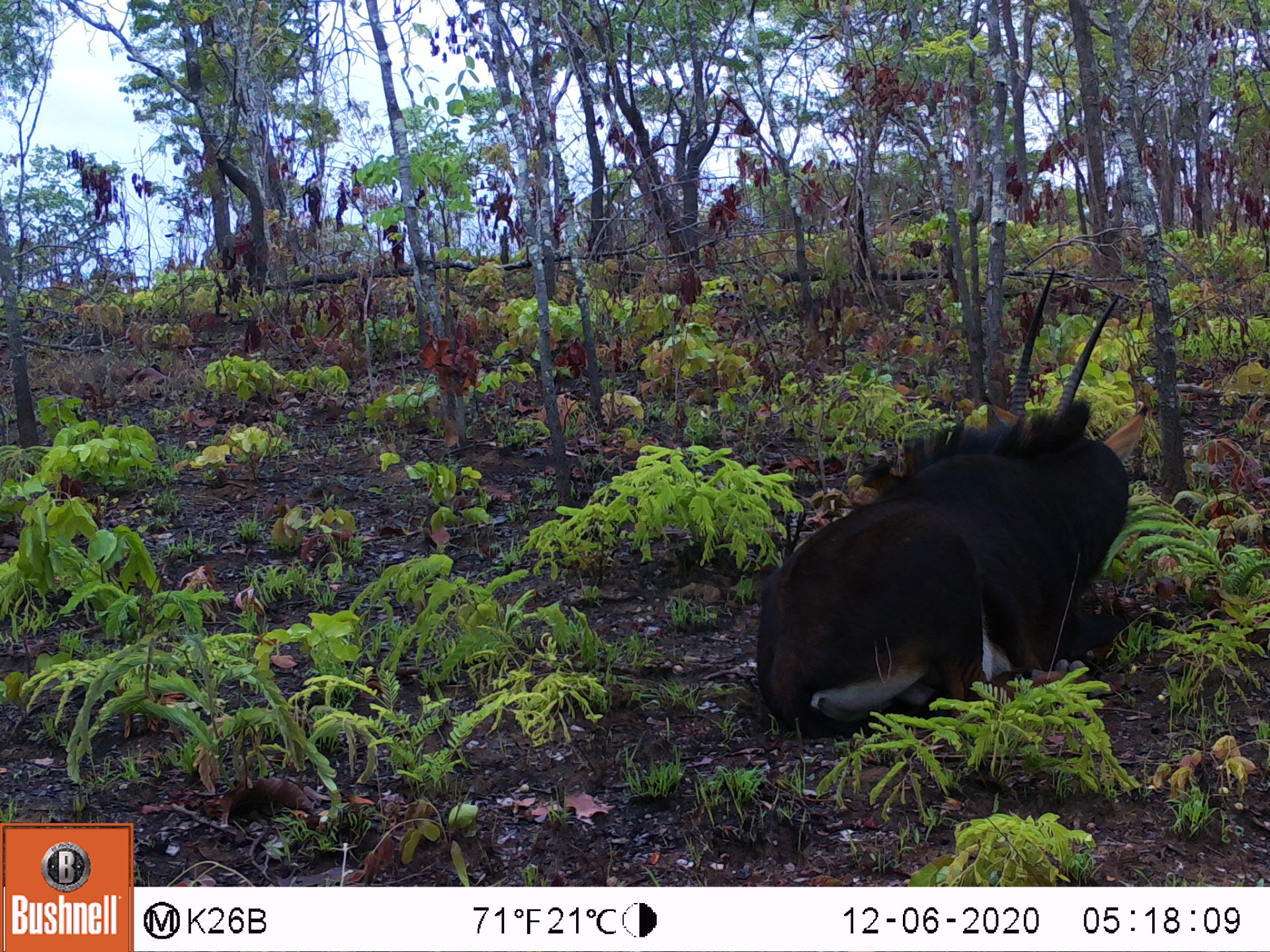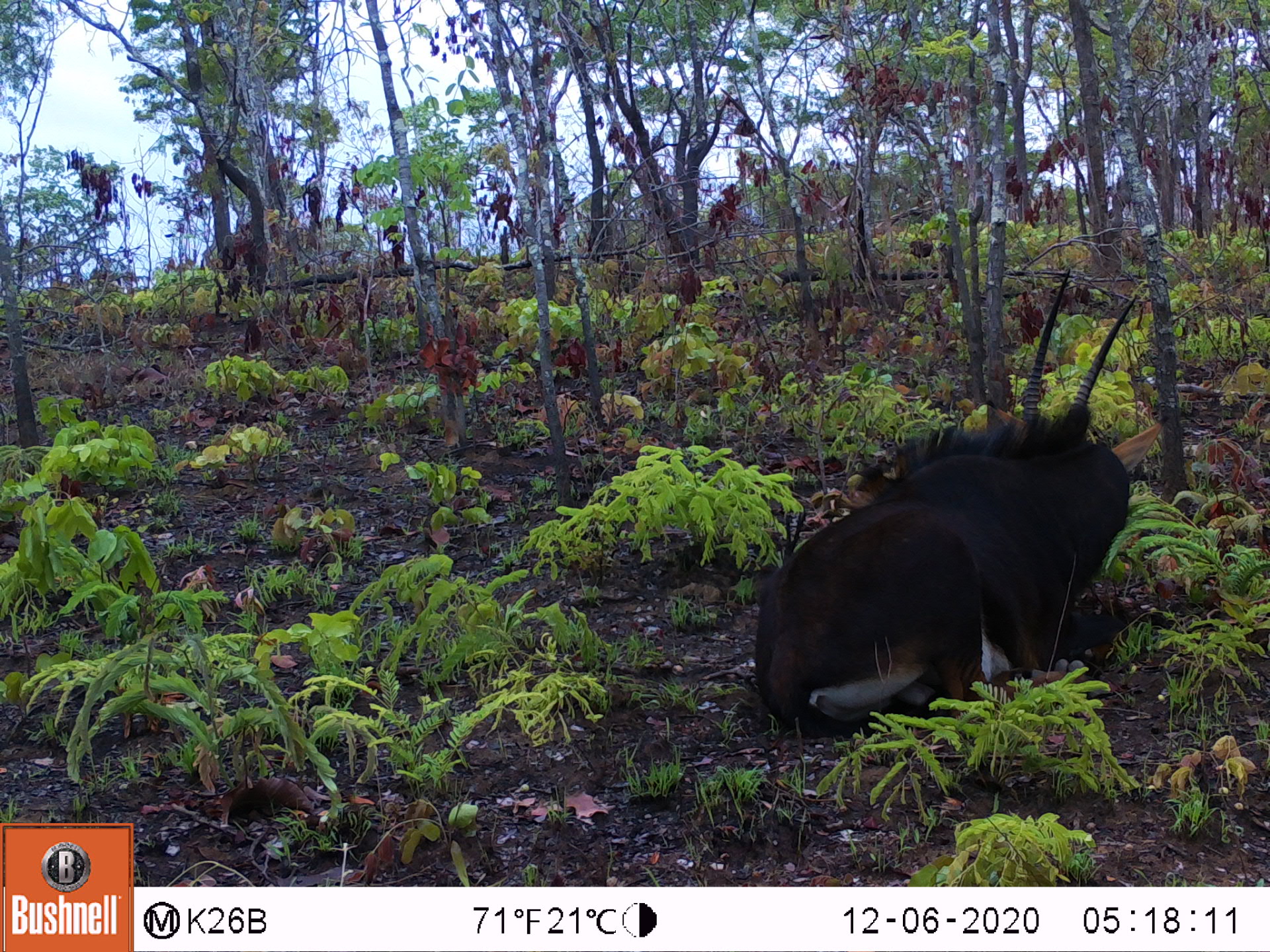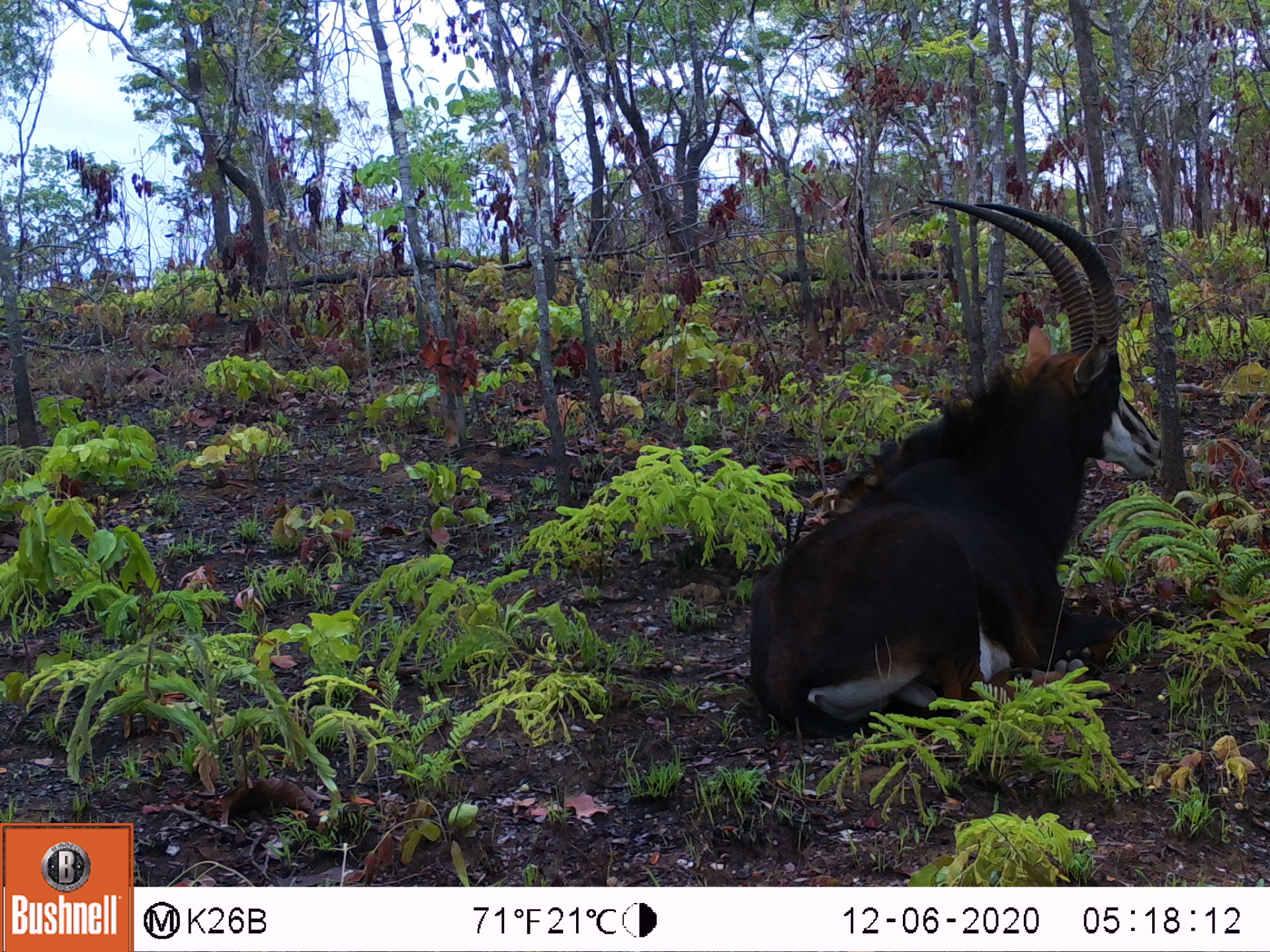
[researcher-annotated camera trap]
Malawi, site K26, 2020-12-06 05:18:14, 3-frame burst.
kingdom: Animalia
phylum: Chordata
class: Mammalia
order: Artiodactyla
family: Bovidae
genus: Hippotragus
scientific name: Hippotragus niger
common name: sable antelope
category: sable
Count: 1.